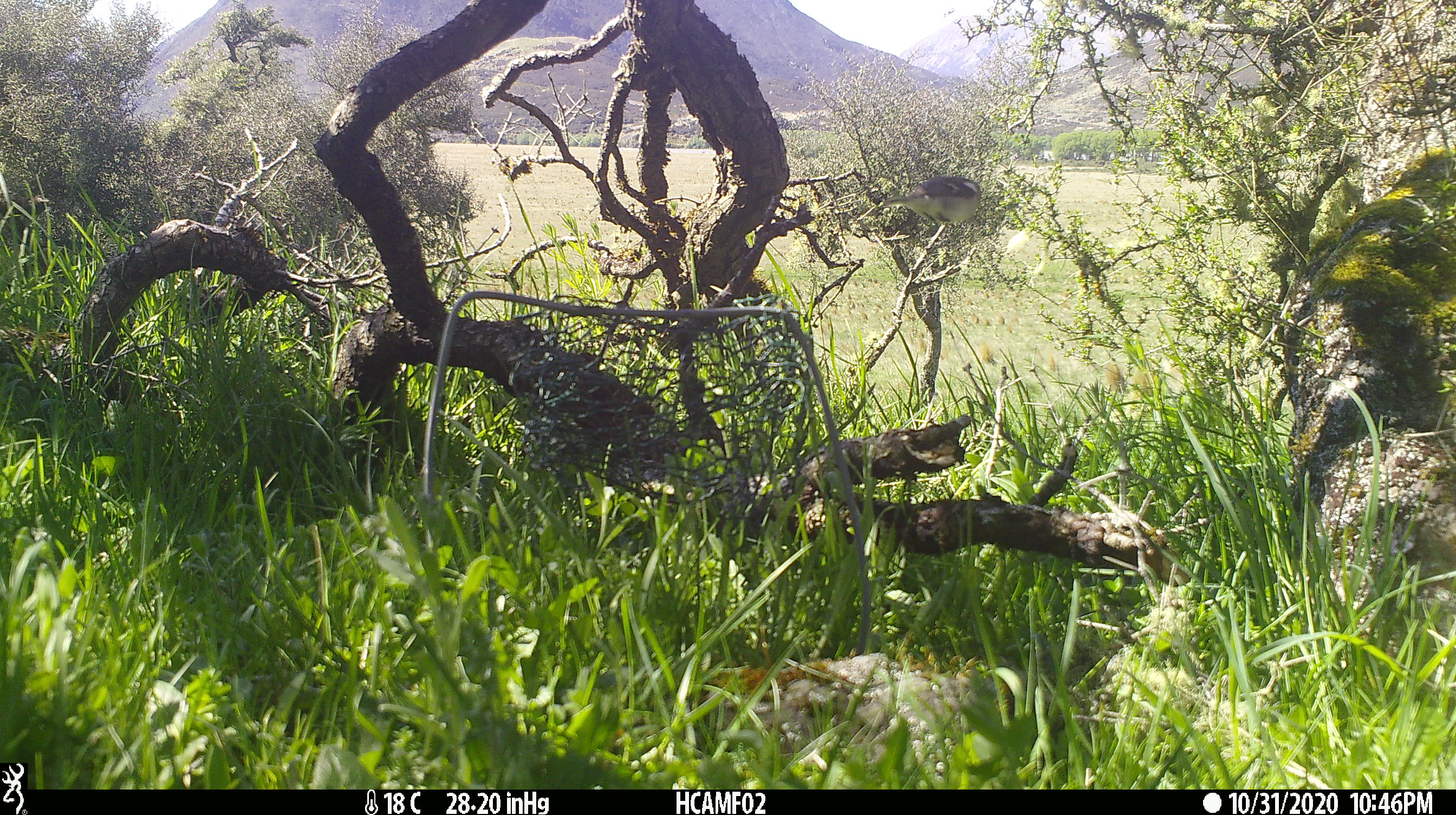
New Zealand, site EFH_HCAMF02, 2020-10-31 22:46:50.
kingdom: Animalia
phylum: Chordata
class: Aves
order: Passeriformes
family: Fringillidae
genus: Fringilla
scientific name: Fringilla coelebs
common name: common chaffinch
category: chaffinch